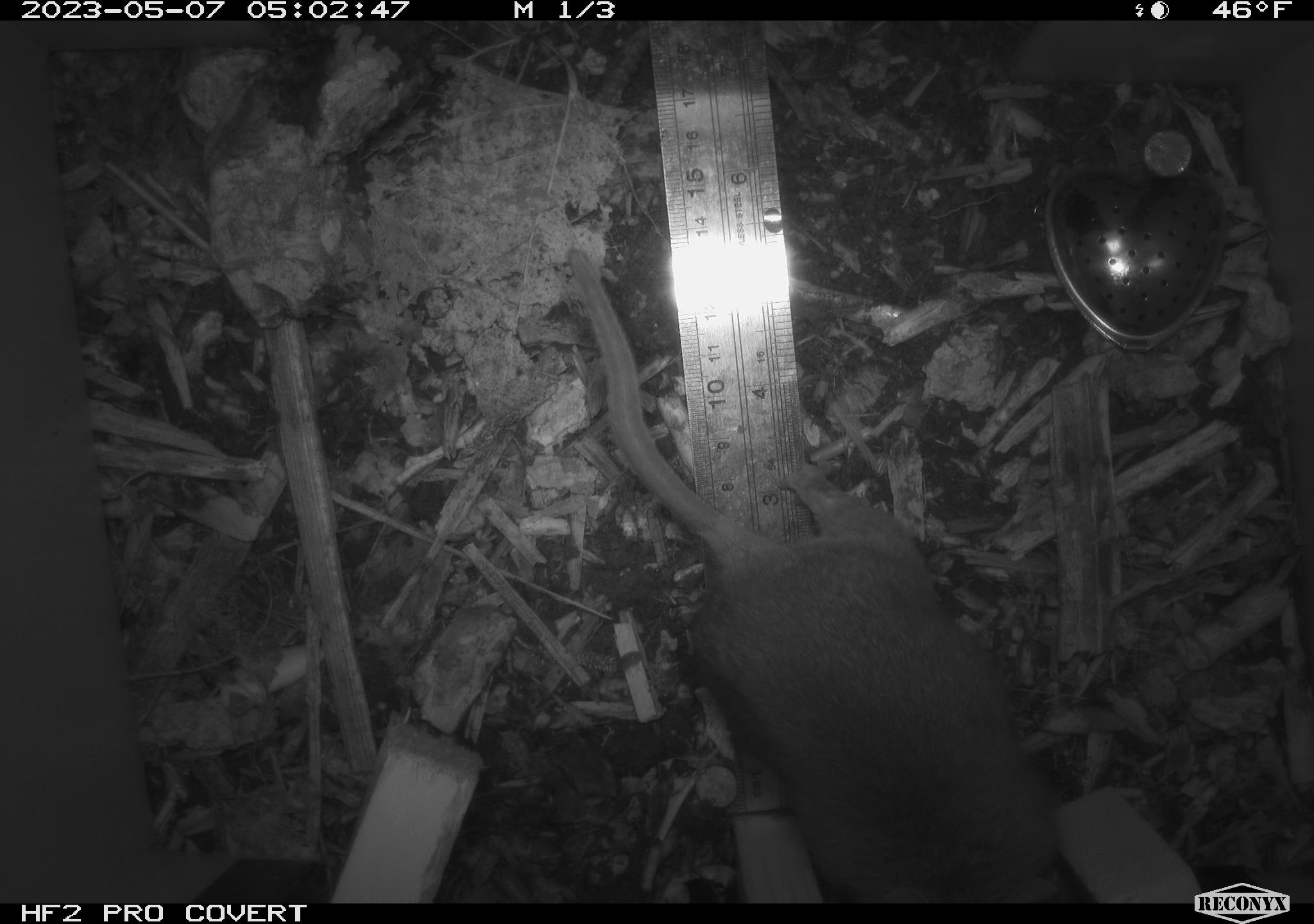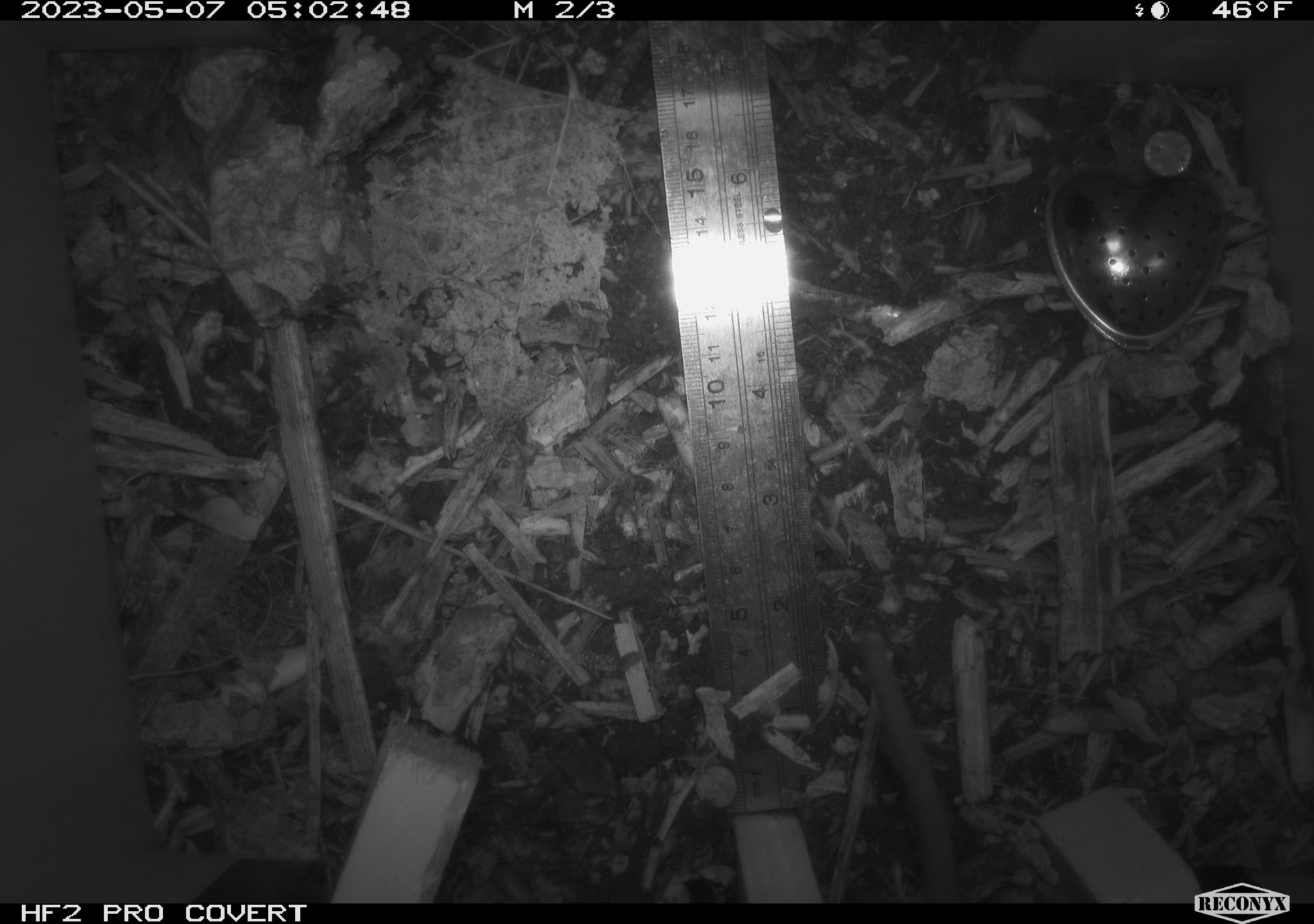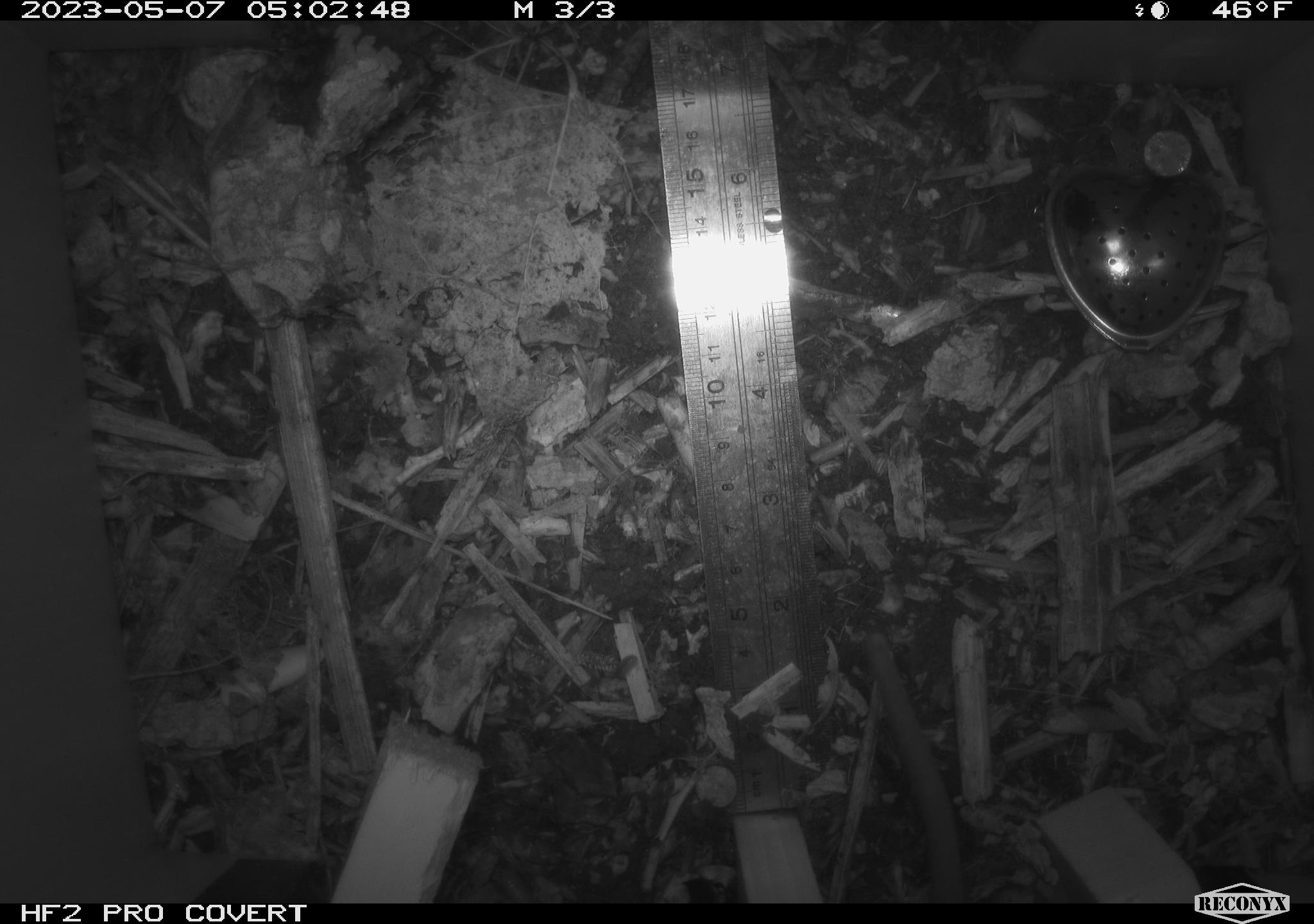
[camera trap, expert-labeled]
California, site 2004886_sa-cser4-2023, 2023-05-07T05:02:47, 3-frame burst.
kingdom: Animalia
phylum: Chordata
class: Mammalia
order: Rodentia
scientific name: Rodentia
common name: mouse species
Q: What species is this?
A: Mouse species (Rodentia).